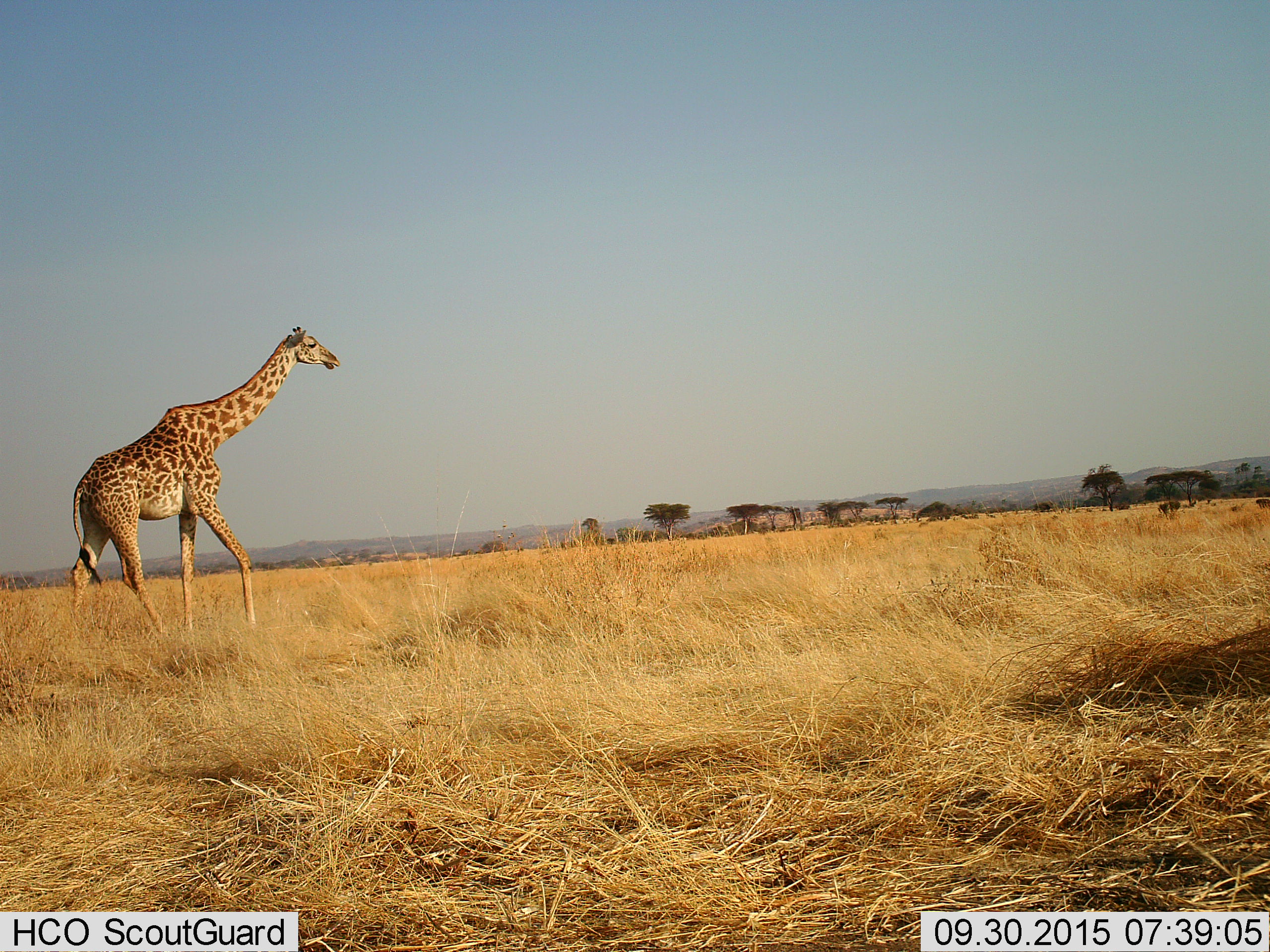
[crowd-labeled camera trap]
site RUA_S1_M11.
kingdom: Animalia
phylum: Chordata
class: Mammalia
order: Artiodactyla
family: Giraffidae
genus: Giraffa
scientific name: Giraffa camelopardalis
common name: giraffe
Giraffe (Giraffa camelopardalis), count 1. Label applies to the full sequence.